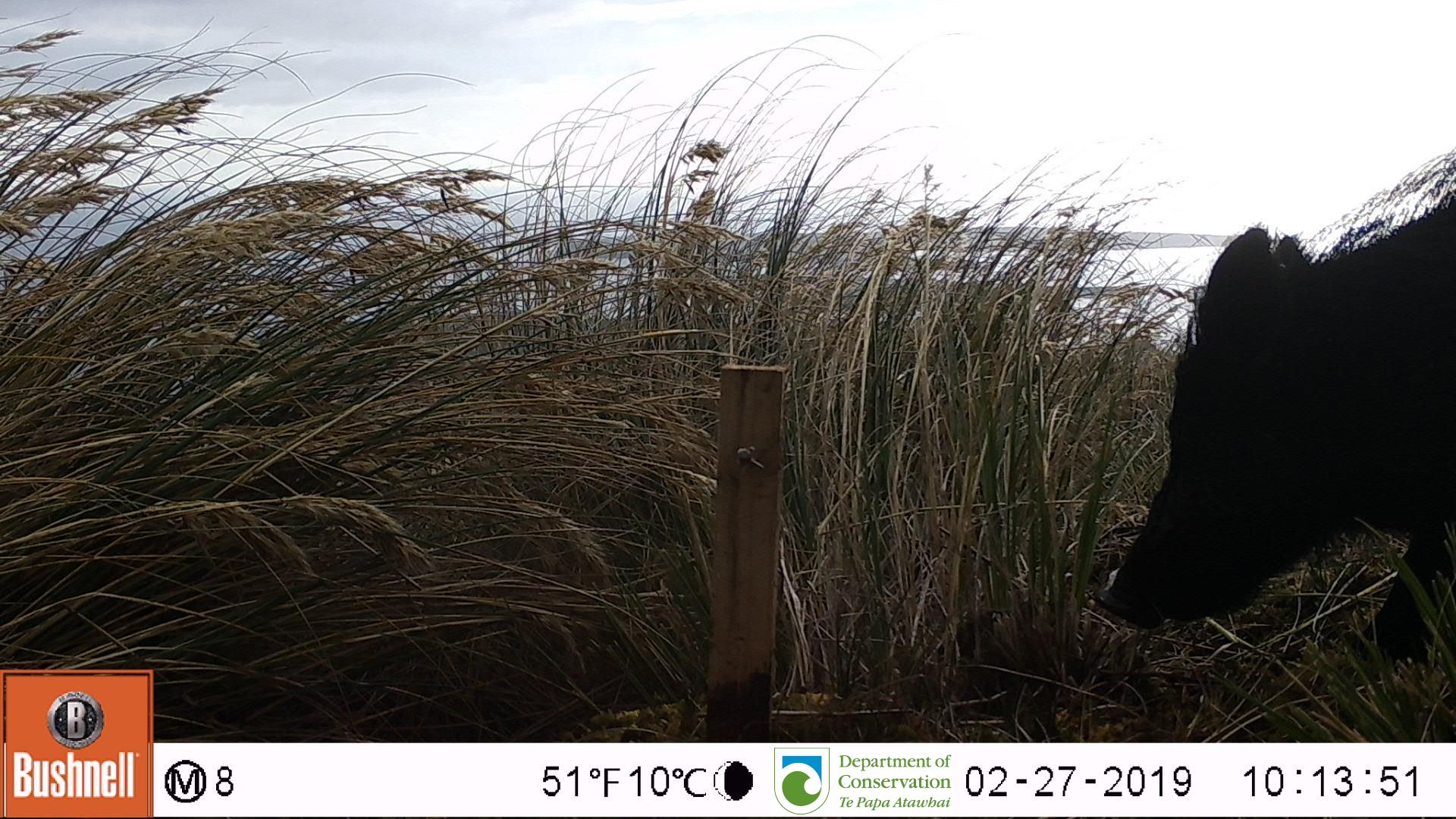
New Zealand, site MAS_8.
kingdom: Animalia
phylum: Chordata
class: Mammalia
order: Artiodactyla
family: Suidae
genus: Sus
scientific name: Sus scrofa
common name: pig